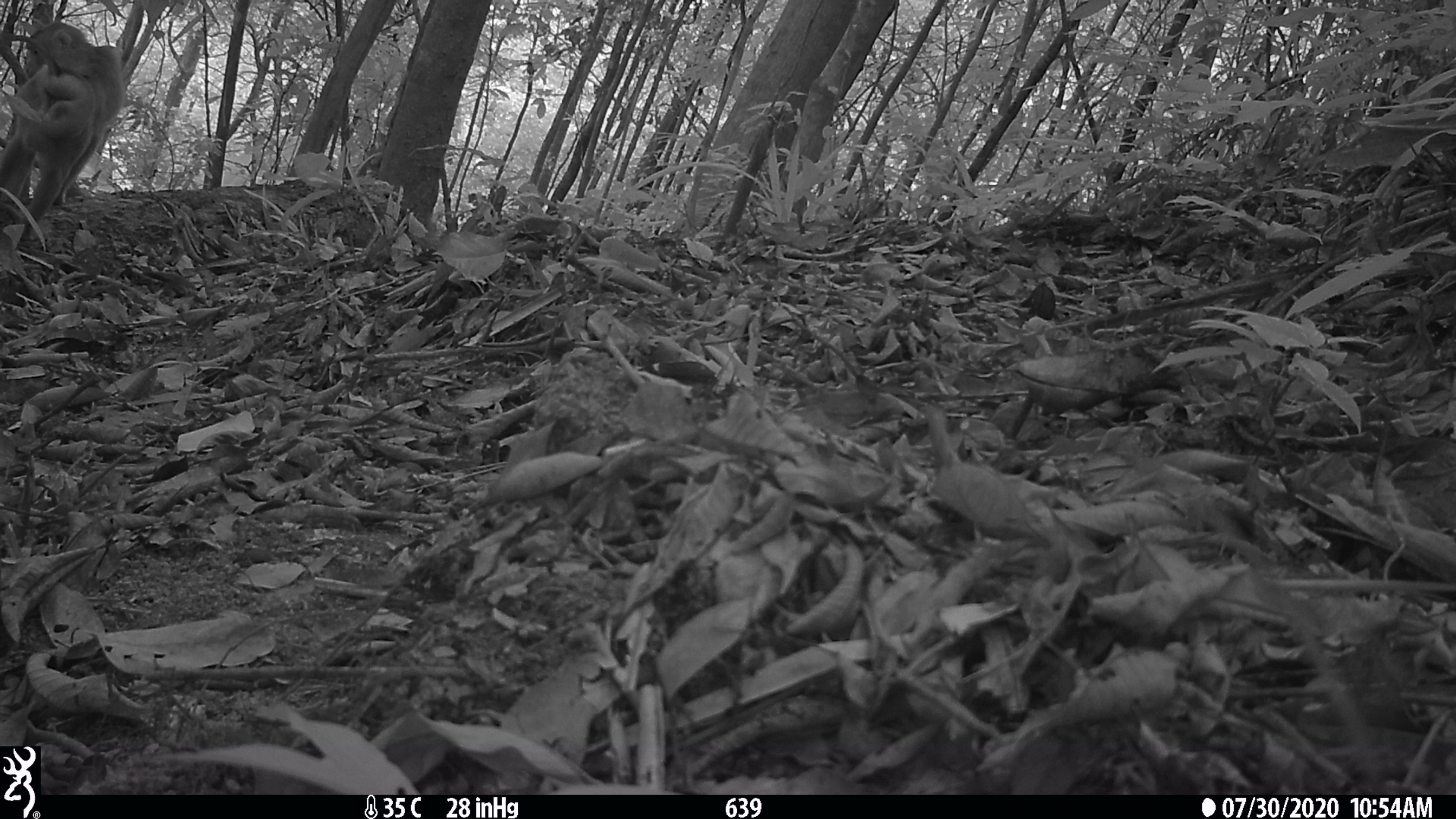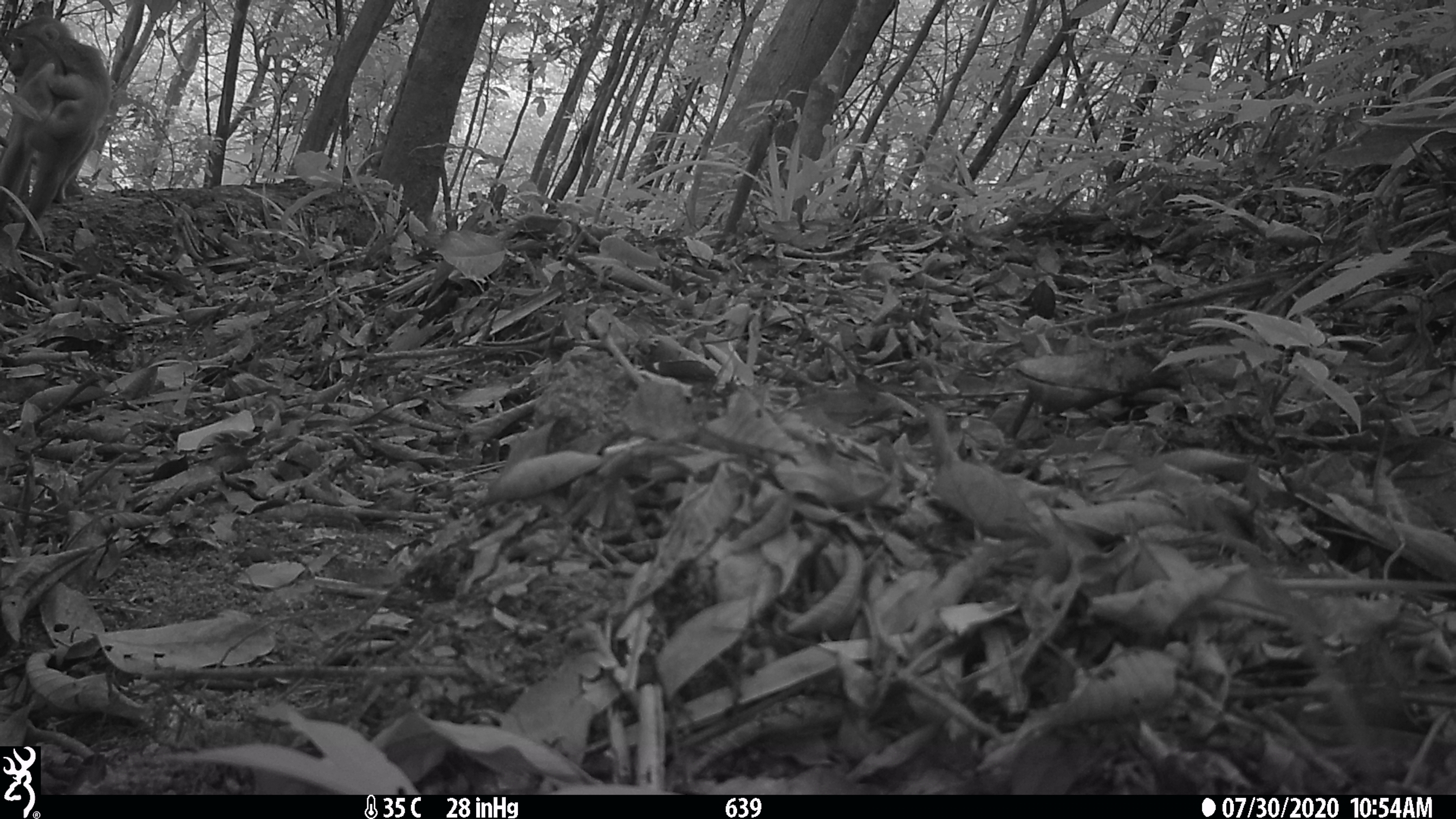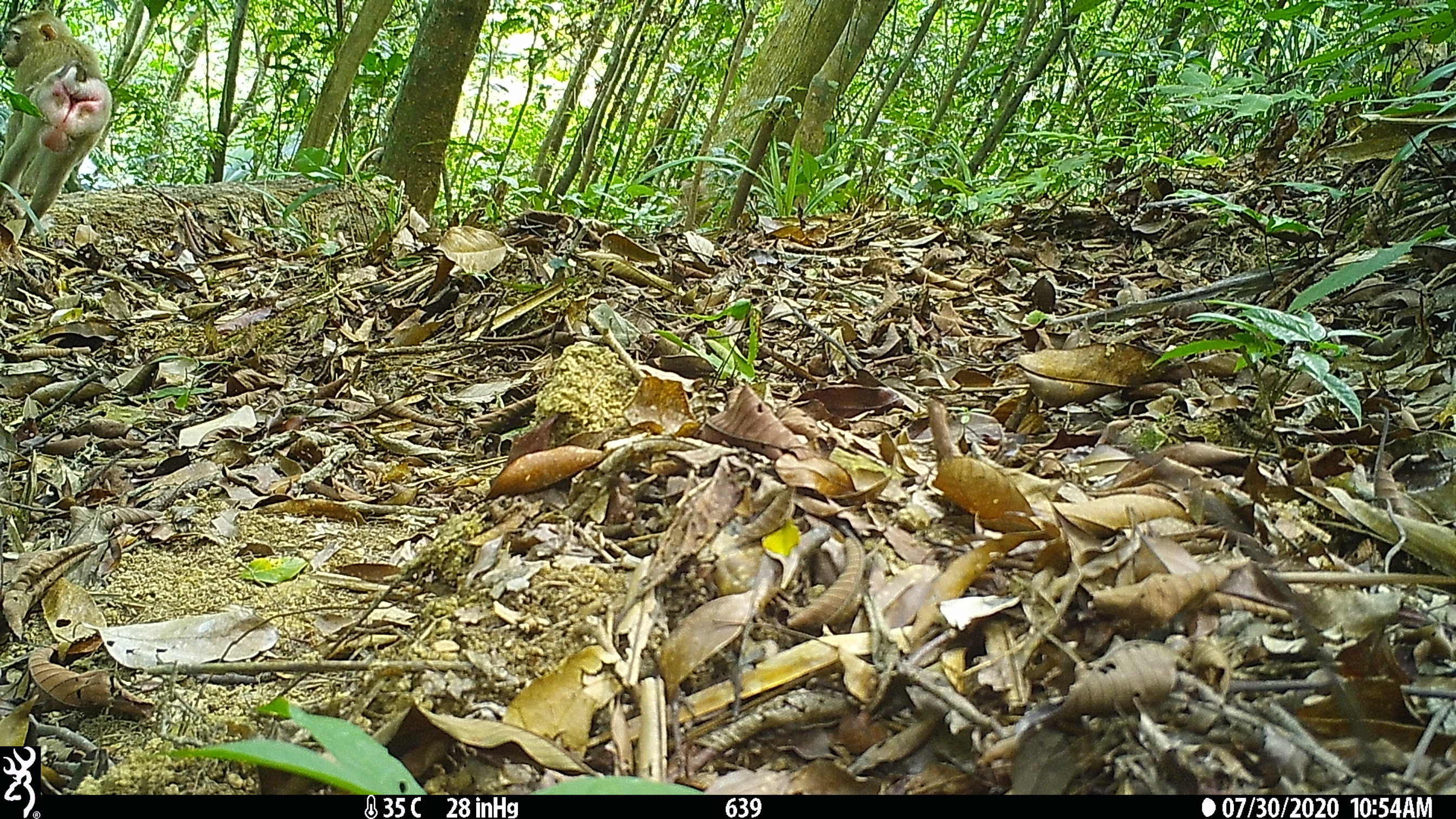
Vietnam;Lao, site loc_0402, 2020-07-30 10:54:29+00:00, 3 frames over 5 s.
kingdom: Animalia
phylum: Chordata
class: Mammalia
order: Primates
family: Cercopithecidae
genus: Macaca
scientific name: Macaca nemestrina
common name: pig-tailed macaque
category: pig tailed macaque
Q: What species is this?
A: Pig tailed macaque (pig-tailed macaque) (Macaca nemestrina).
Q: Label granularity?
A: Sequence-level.